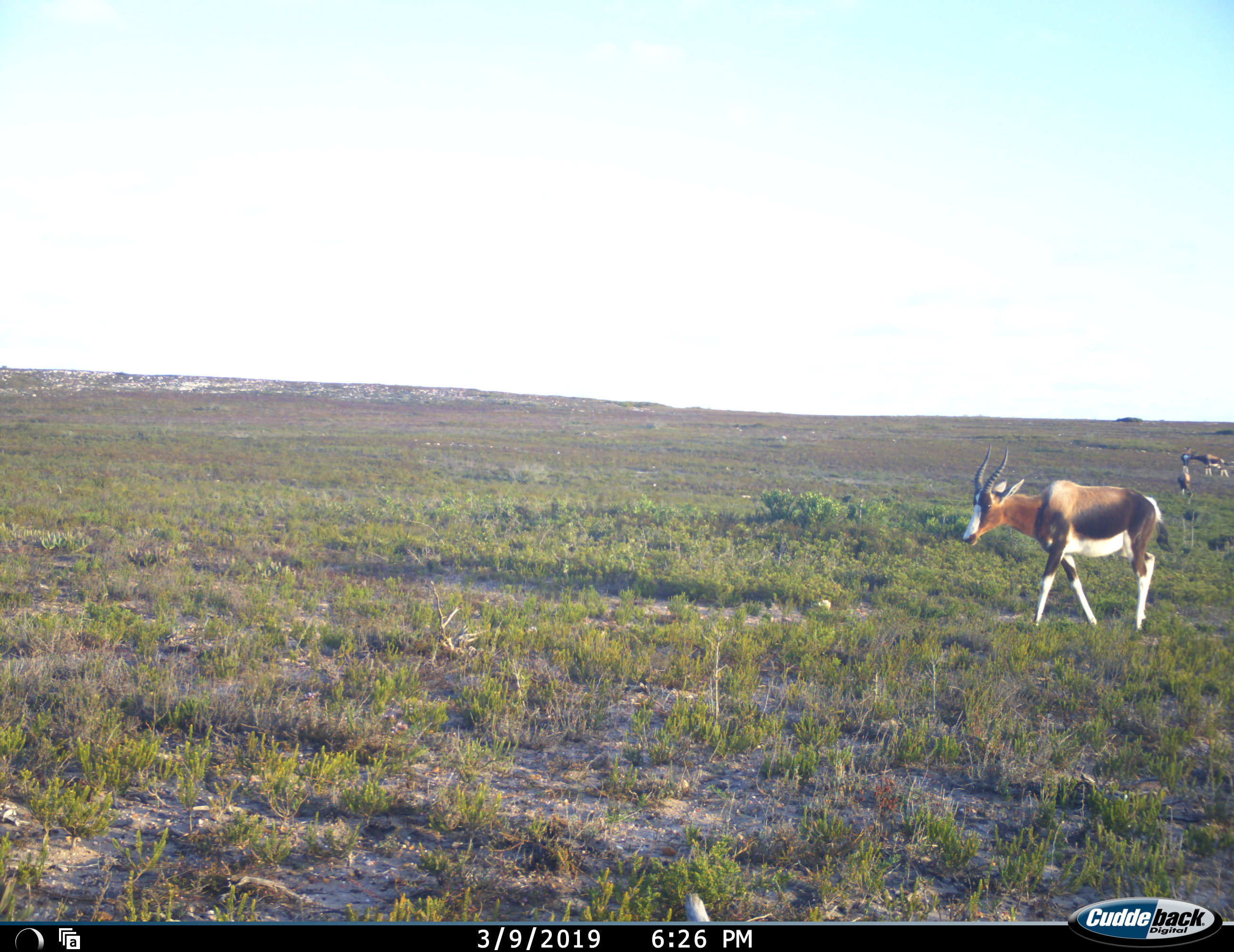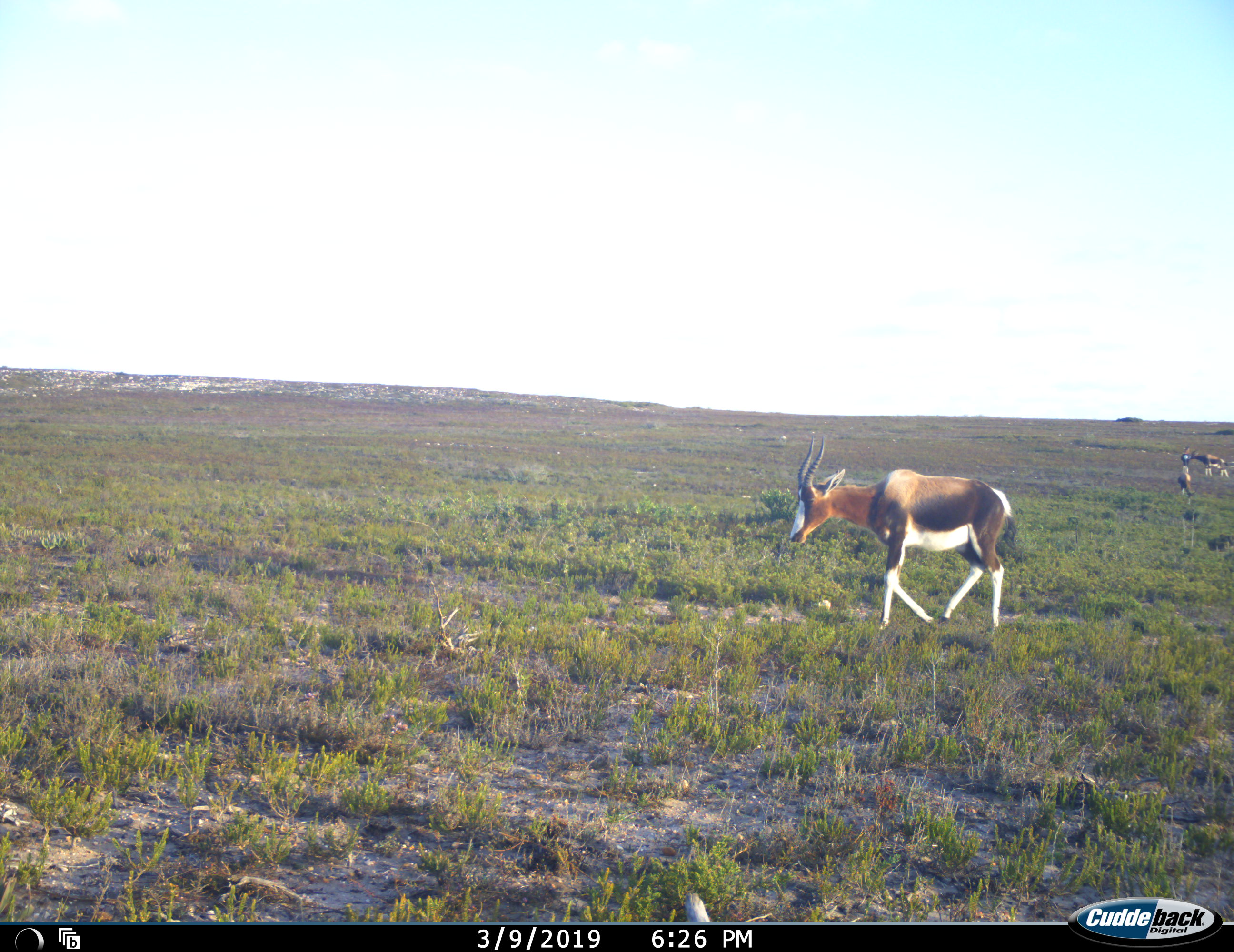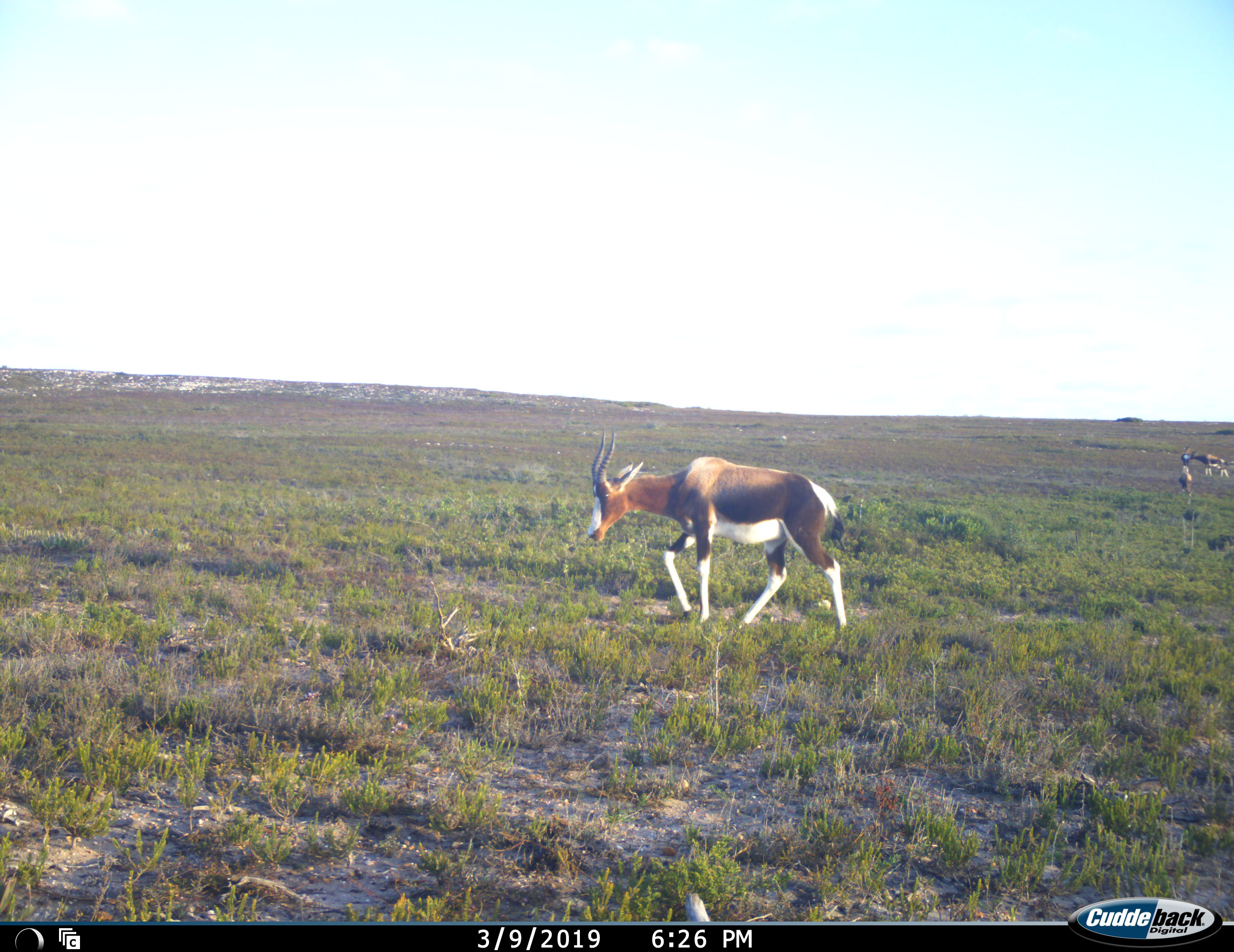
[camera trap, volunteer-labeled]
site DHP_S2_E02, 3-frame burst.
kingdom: Animalia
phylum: Chordata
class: Mammalia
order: Artiodactyla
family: Bovidae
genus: Damaliscus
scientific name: Damaliscus pygargus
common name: bontebok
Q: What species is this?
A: Bontebok (Damaliscus pygargus).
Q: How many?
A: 4.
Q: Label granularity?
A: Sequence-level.